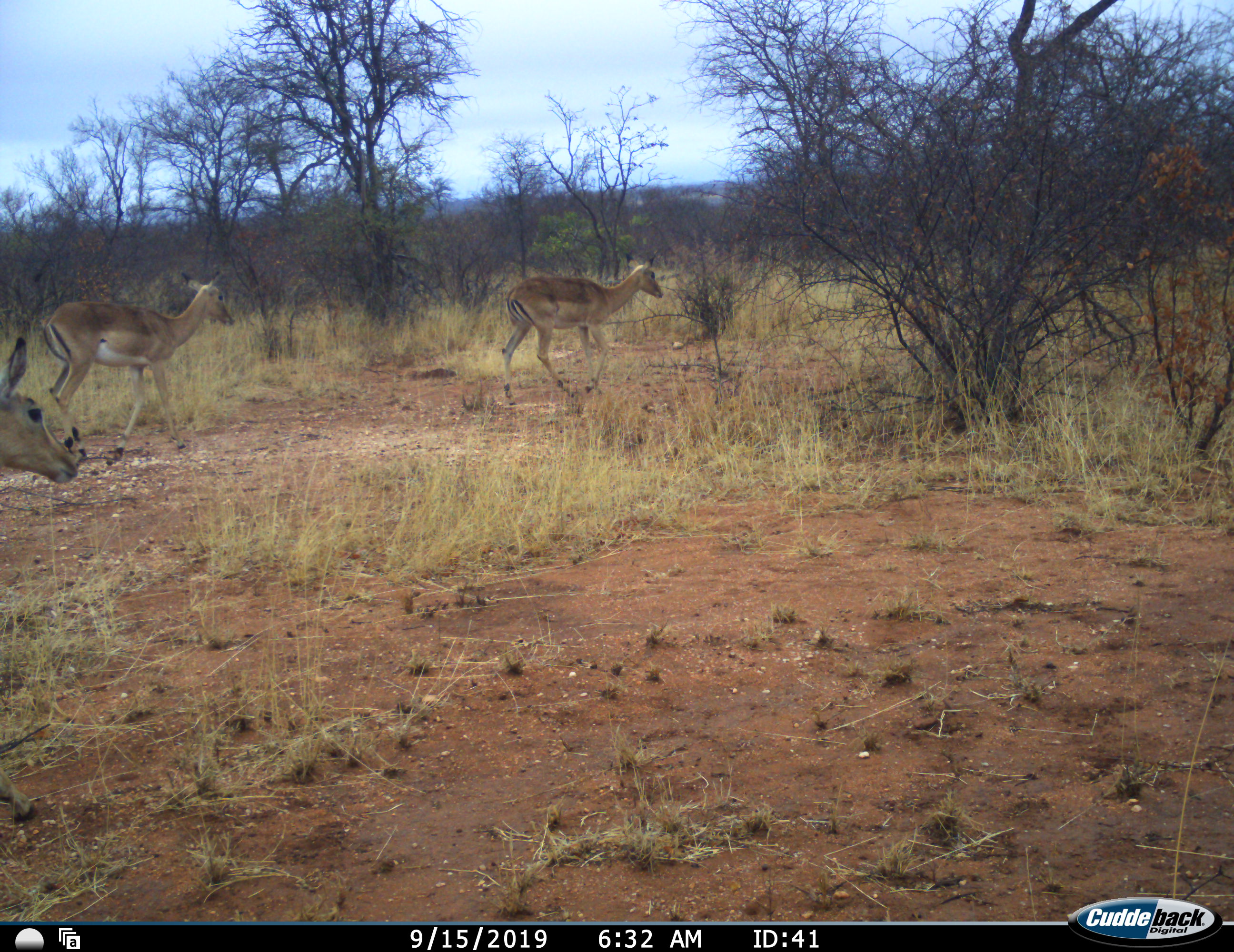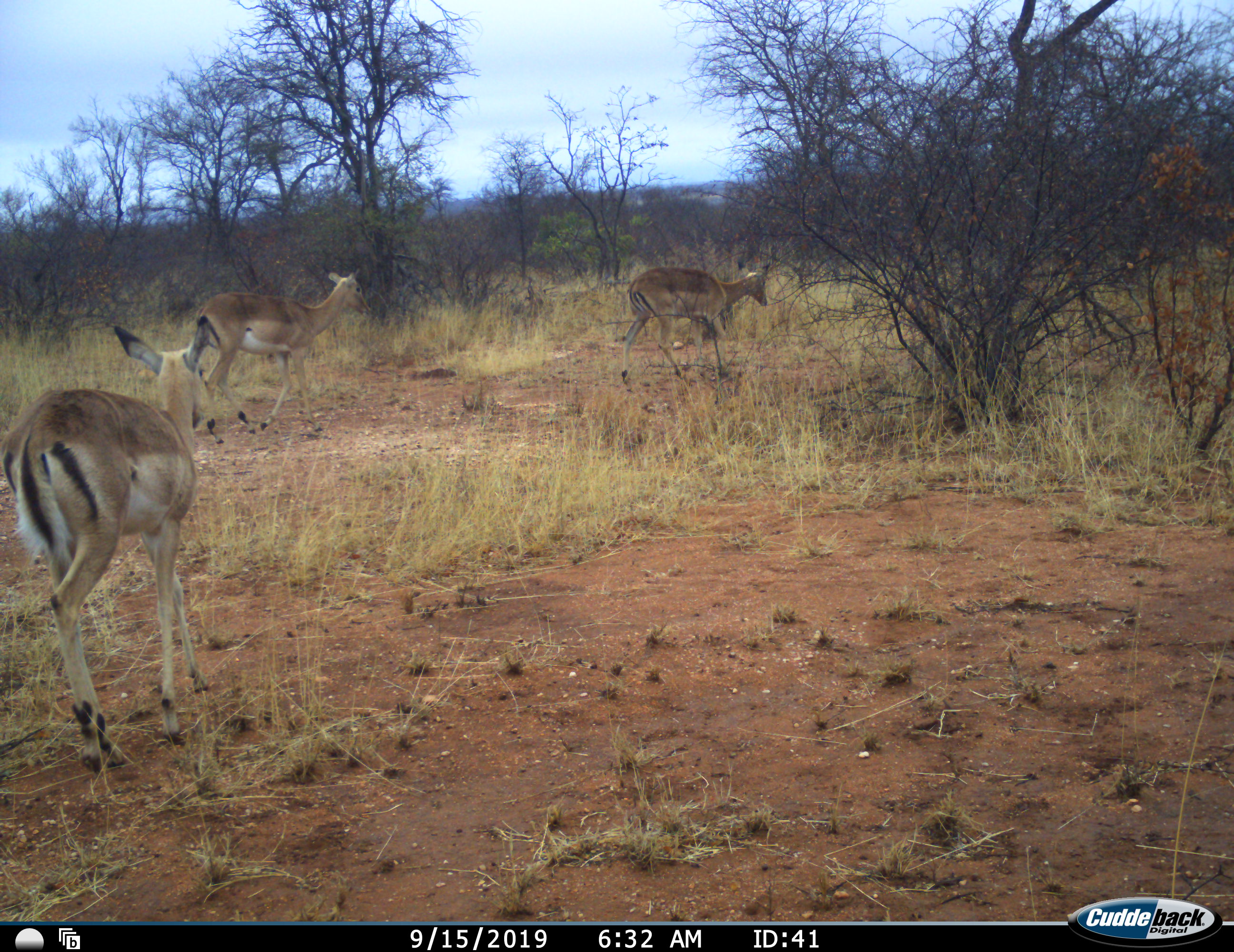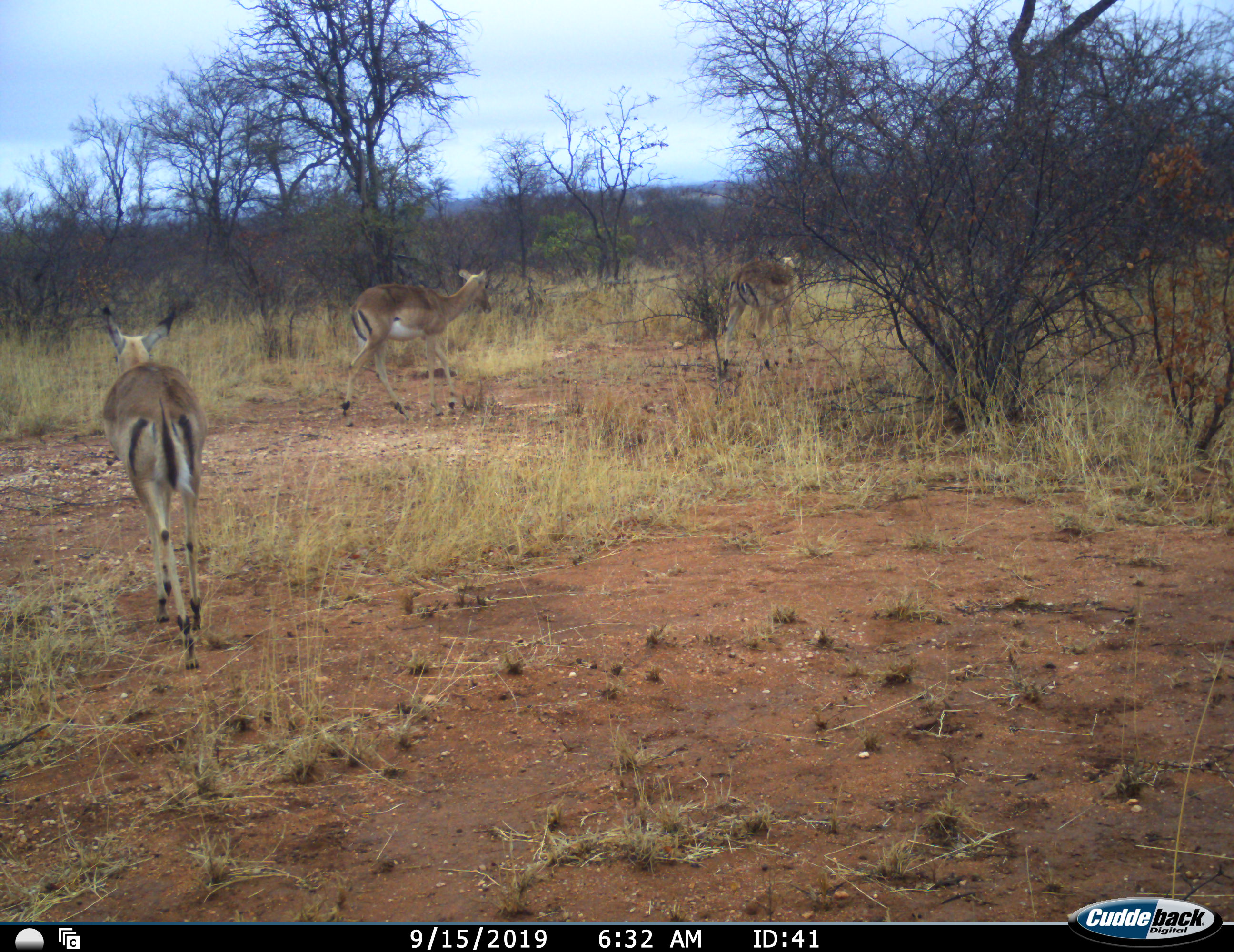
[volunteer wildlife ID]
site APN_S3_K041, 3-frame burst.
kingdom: Animalia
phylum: Chordata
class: Mammalia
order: Artiodactyla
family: Bovidae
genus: Aepyceros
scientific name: Aepyceros melampus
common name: impala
Impala (Aepyceros melampus), count 3. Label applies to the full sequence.